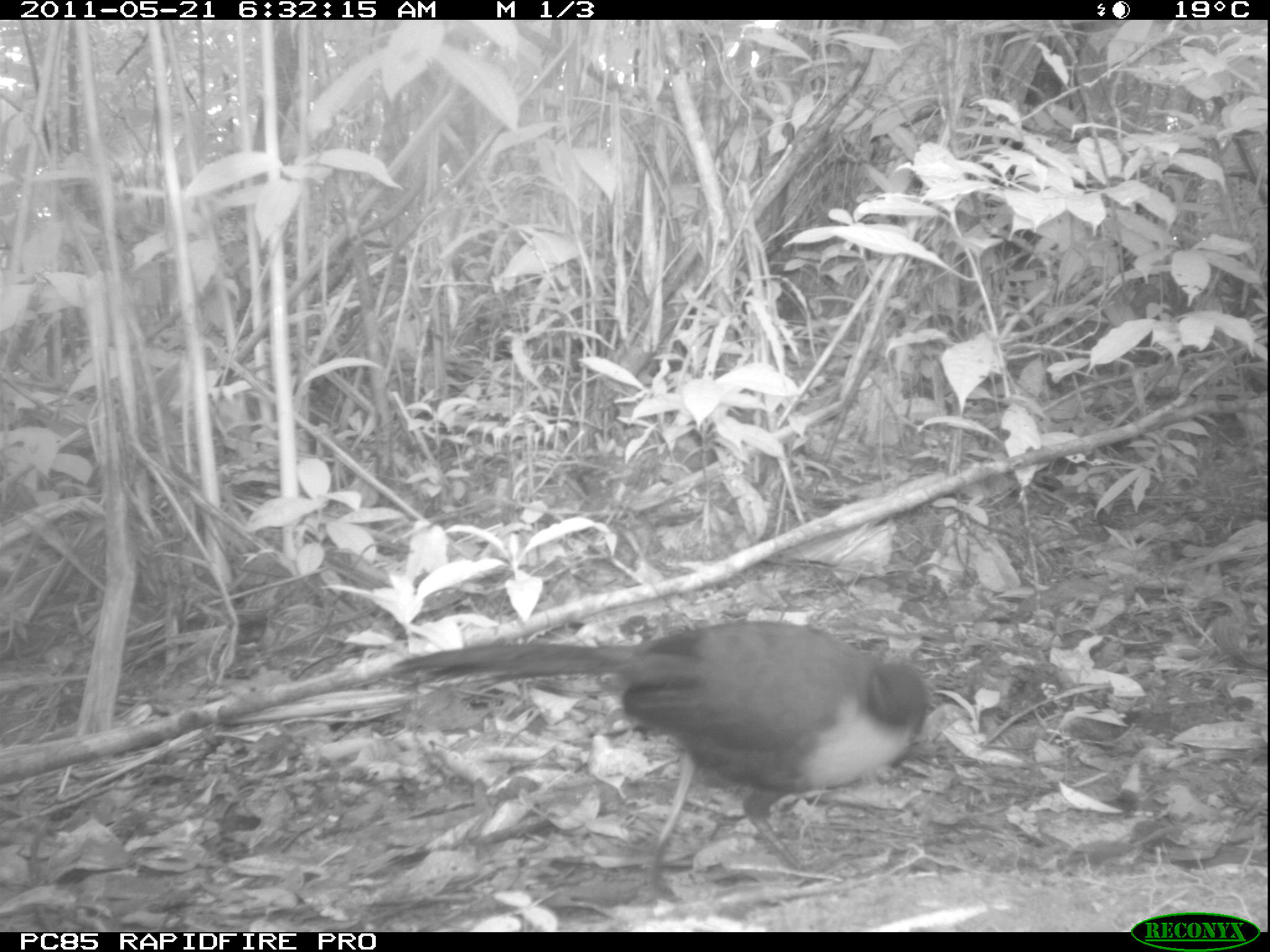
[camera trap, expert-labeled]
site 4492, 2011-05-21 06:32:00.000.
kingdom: Animalia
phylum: Chordata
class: Aves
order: Cuculiformes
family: Cuculidae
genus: Coua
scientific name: Coua serriana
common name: red-breasted coua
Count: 1.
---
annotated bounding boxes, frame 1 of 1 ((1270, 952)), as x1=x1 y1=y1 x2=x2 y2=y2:
coua serriana: x1=384 y1=616 x2=933 y2=902